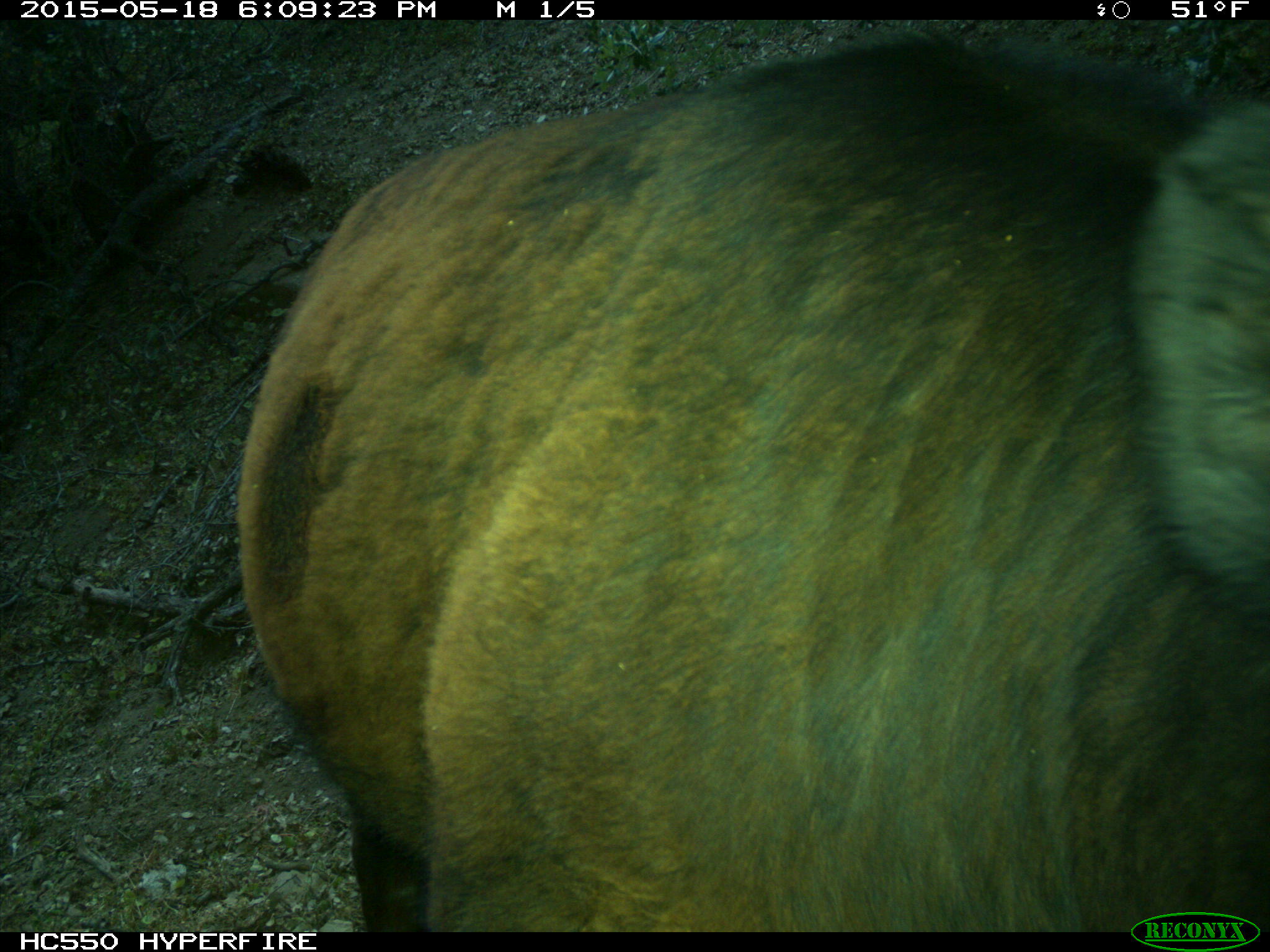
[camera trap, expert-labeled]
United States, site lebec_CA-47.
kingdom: Animalia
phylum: Chordata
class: Mammalia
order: Artiodactyla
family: Bovidae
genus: Bos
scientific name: Bos taurus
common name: domestic cow